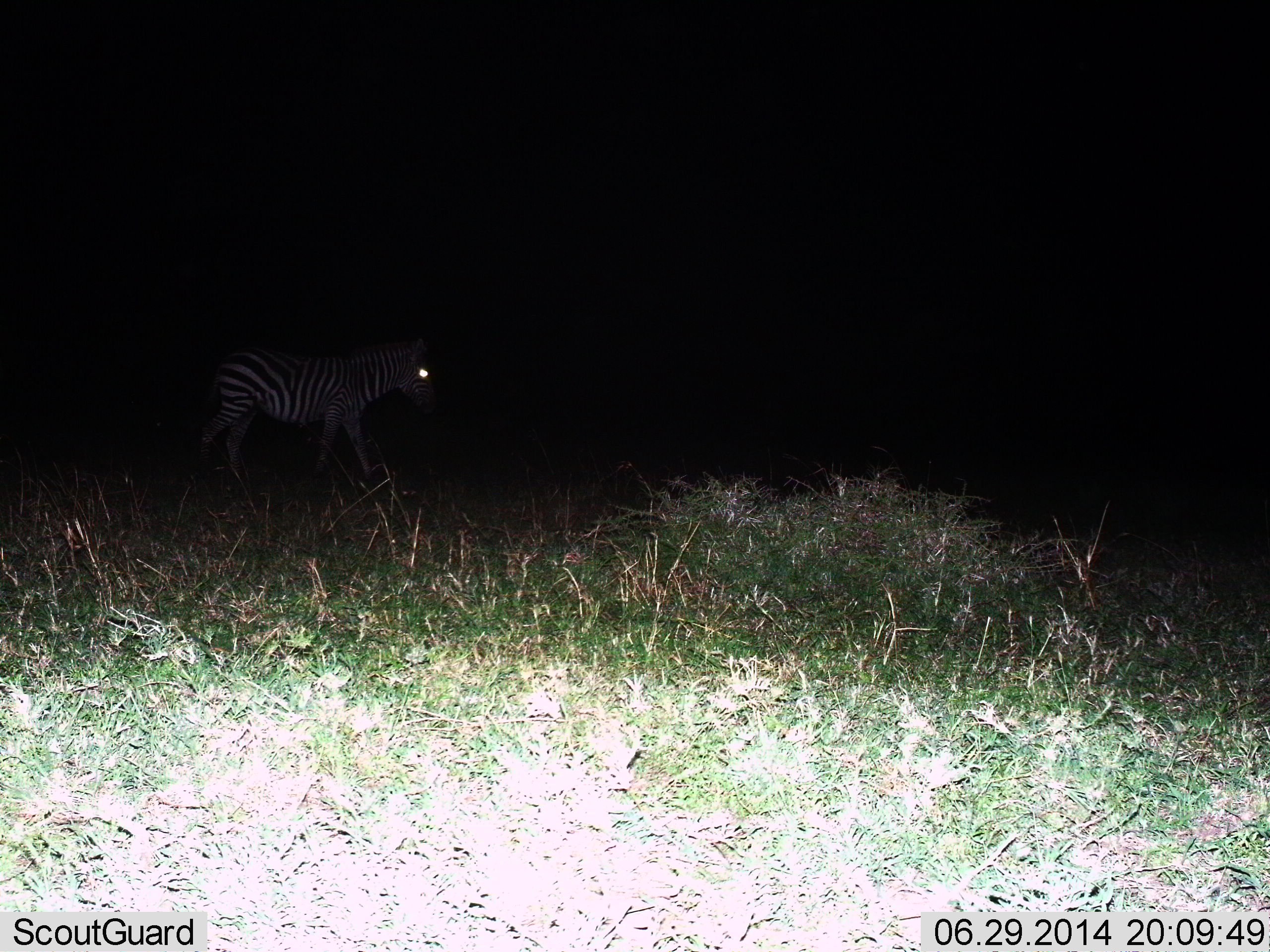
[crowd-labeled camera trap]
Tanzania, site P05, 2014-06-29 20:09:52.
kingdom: Animalia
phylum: Chordata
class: Mammalia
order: Perissodactyla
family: Equidae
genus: Equus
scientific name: Equus quagga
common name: plains zebra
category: zebra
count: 1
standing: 0%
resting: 0%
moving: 100%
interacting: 0%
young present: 0%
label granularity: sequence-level